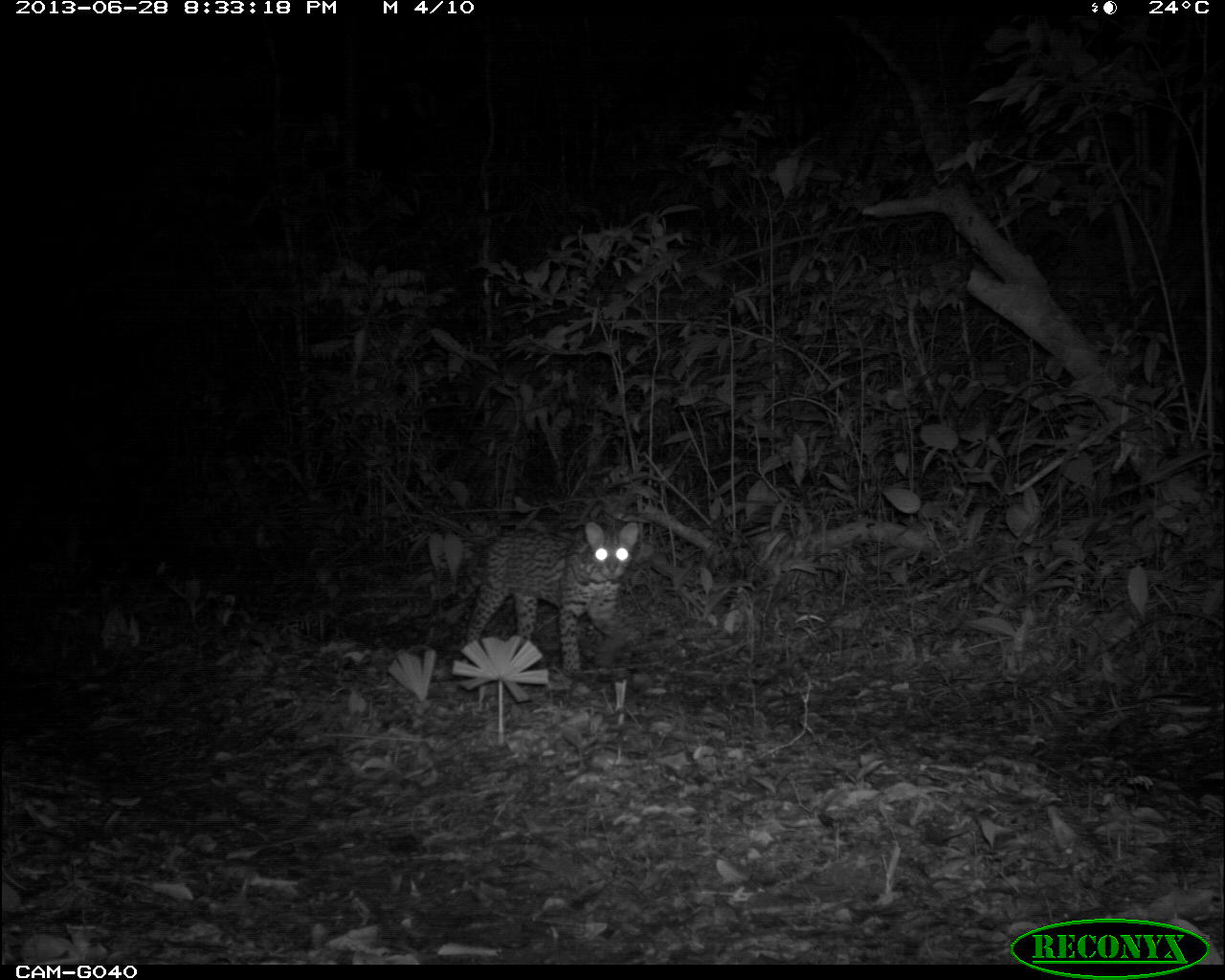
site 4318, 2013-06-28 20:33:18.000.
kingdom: Animalia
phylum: Chordata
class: Mammalia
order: Carnivora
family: Felidae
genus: Leopardus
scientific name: Leopardus pardalis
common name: ocelot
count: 1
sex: female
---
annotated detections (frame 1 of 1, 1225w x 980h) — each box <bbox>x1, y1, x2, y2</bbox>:
leopardus pardalis: <bbox>437, 520, 639, 674</bbox>